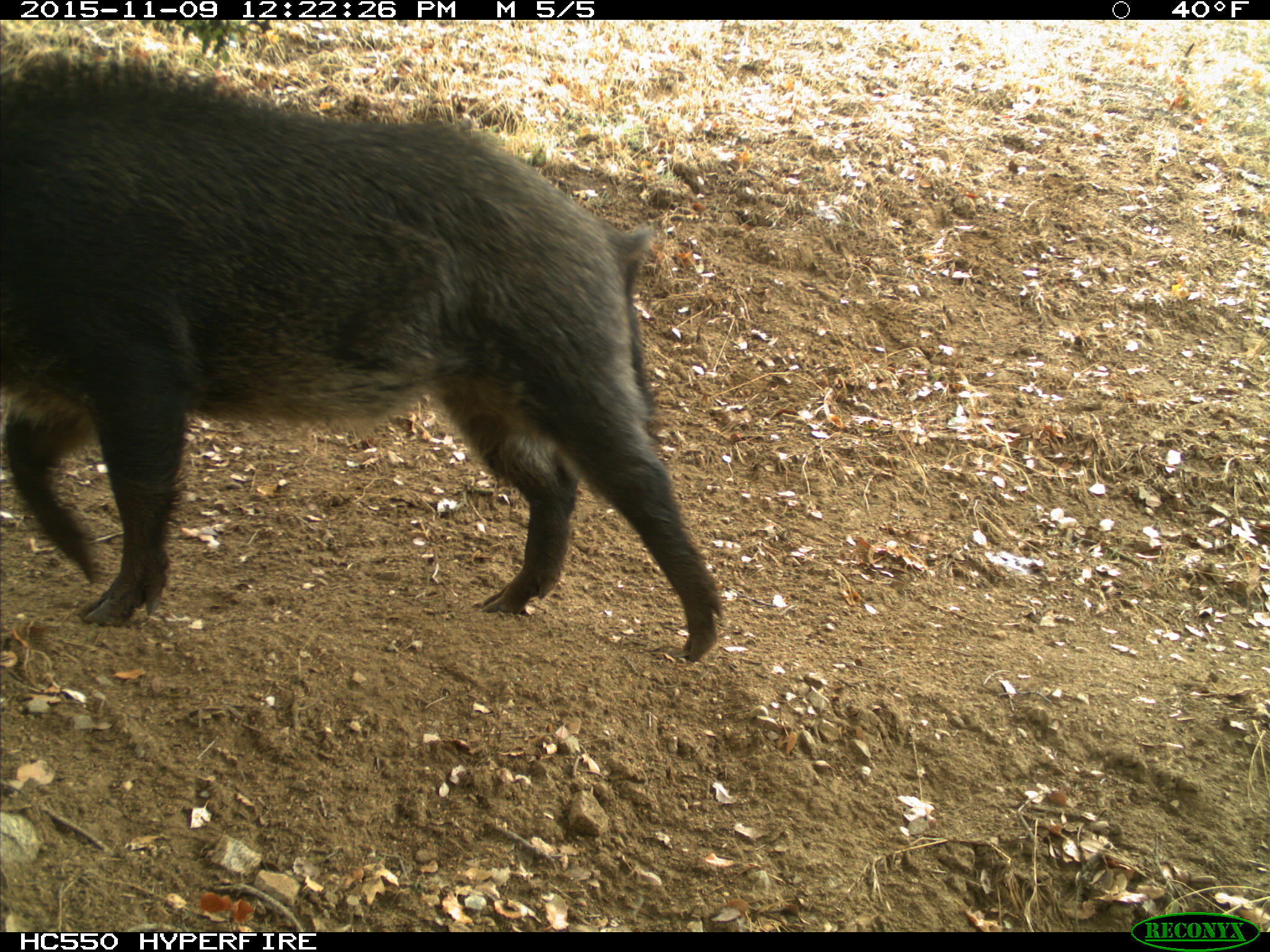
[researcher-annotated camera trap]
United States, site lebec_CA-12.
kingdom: Animalia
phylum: Chordata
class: Mammalia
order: Artiodactyla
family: Suidae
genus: Sus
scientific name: Sus scrofa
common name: wild boar